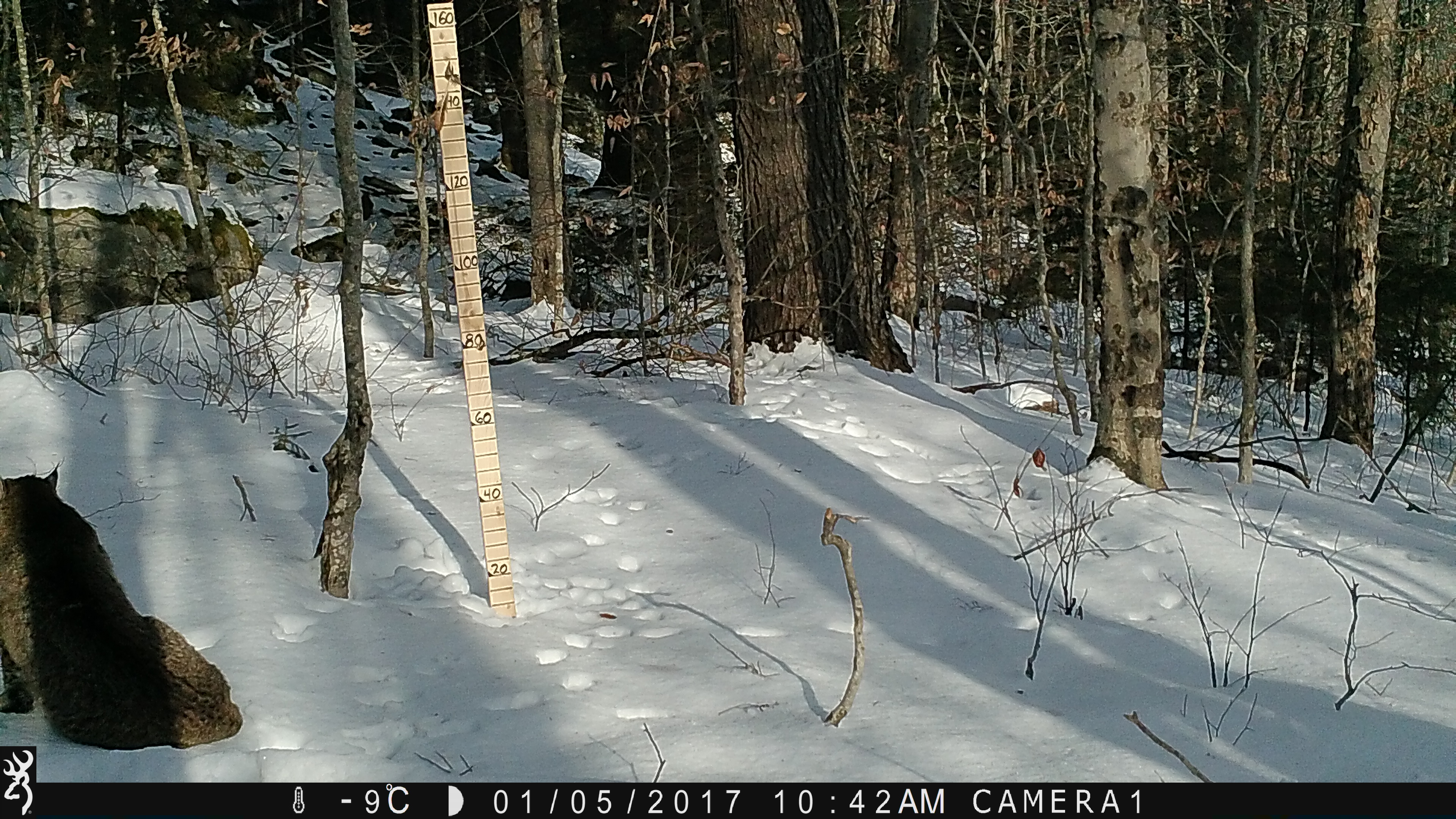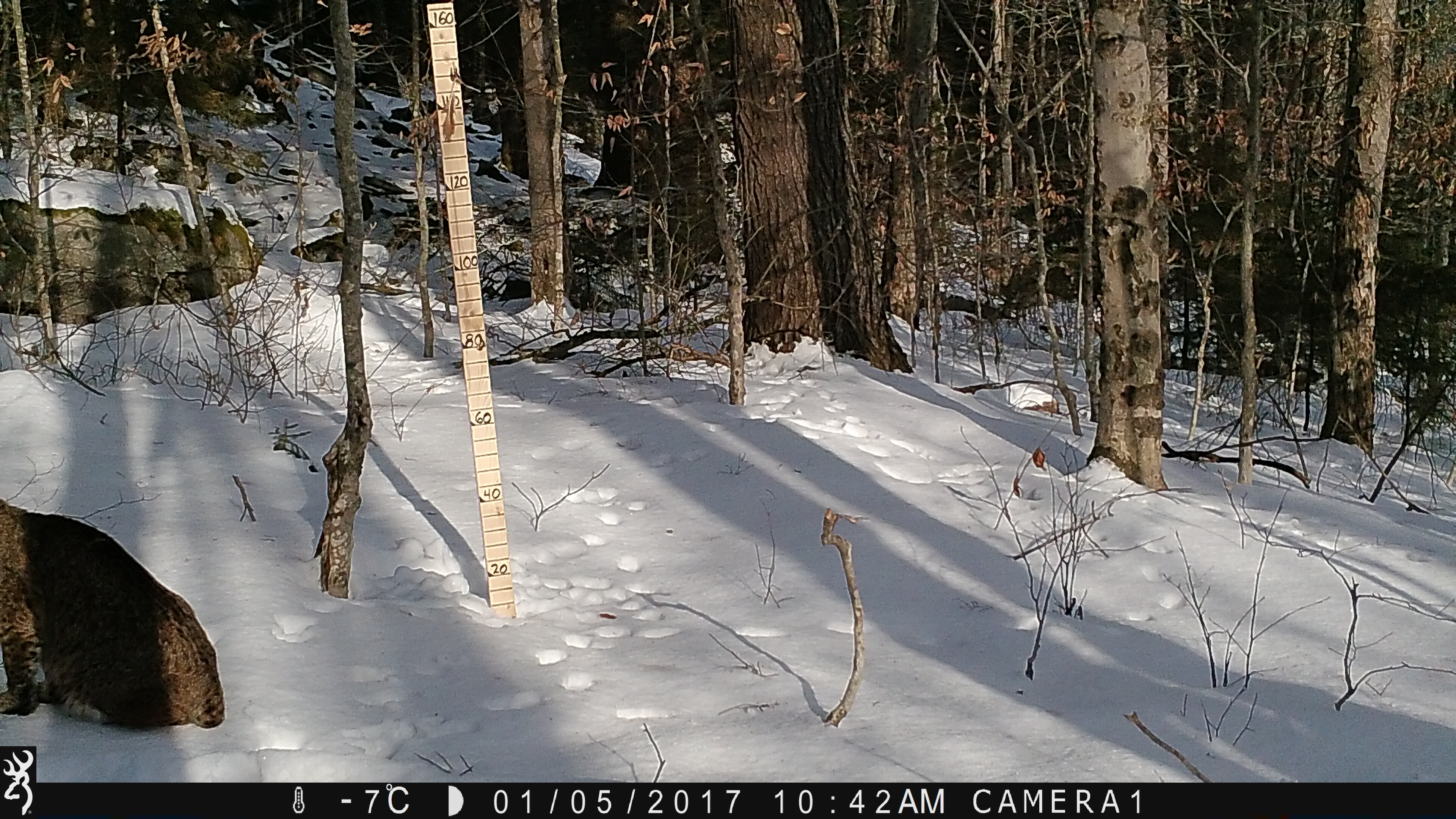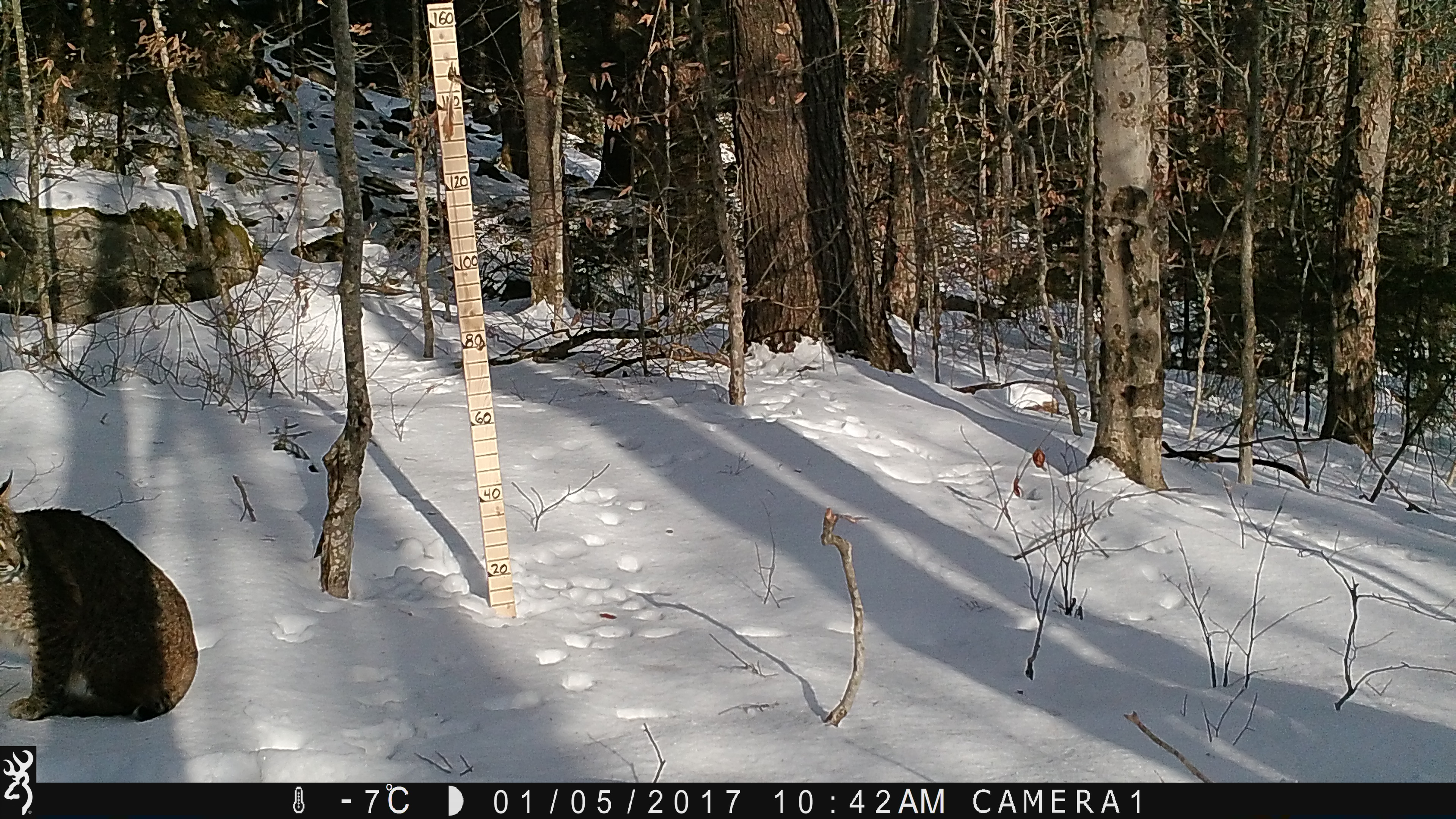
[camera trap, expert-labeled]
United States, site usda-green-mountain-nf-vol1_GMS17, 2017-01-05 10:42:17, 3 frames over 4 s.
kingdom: Animalia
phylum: Chordata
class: Mammalia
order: Carnivora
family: Felidae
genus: Lynx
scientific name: Lynx rufus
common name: bobcat